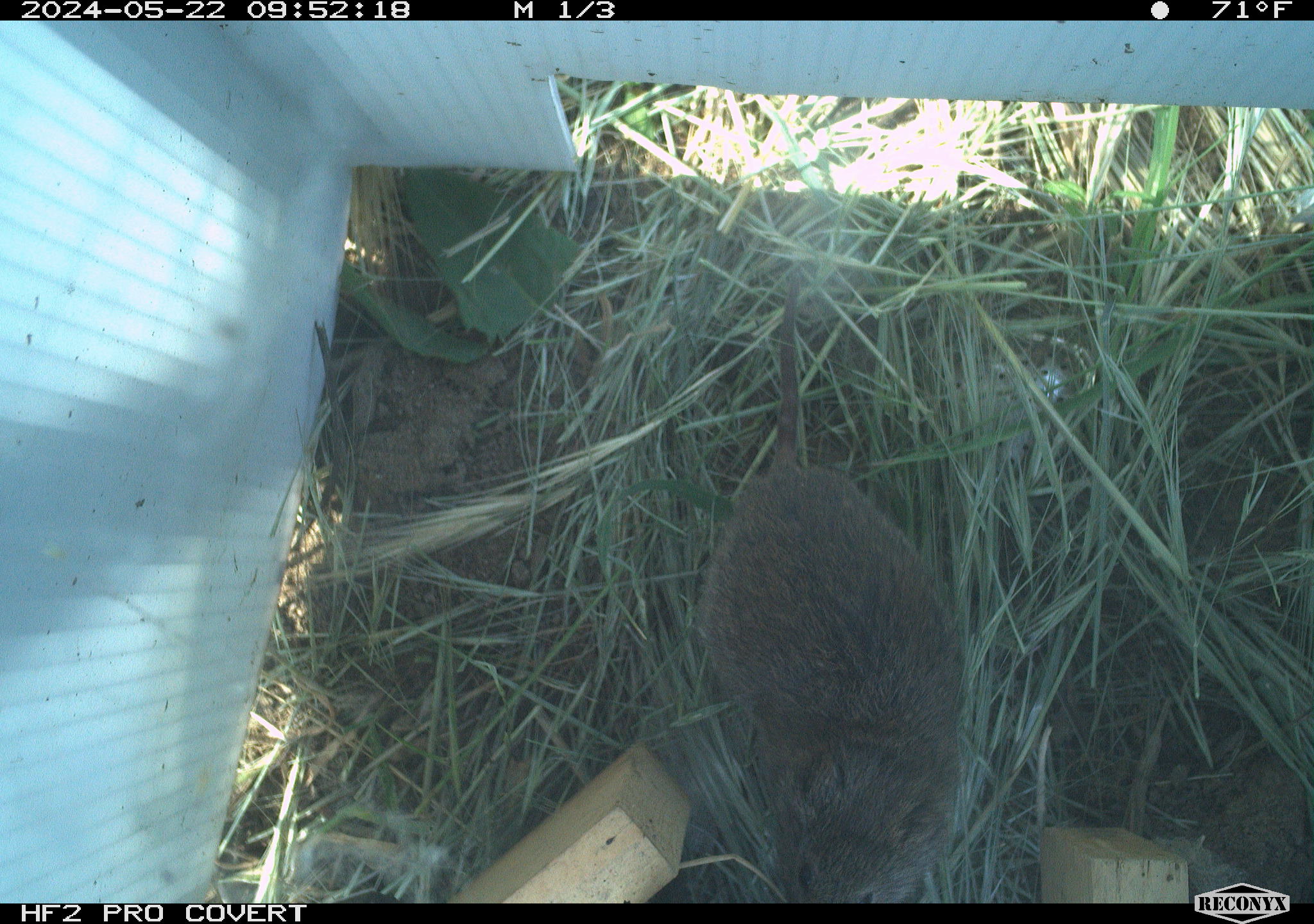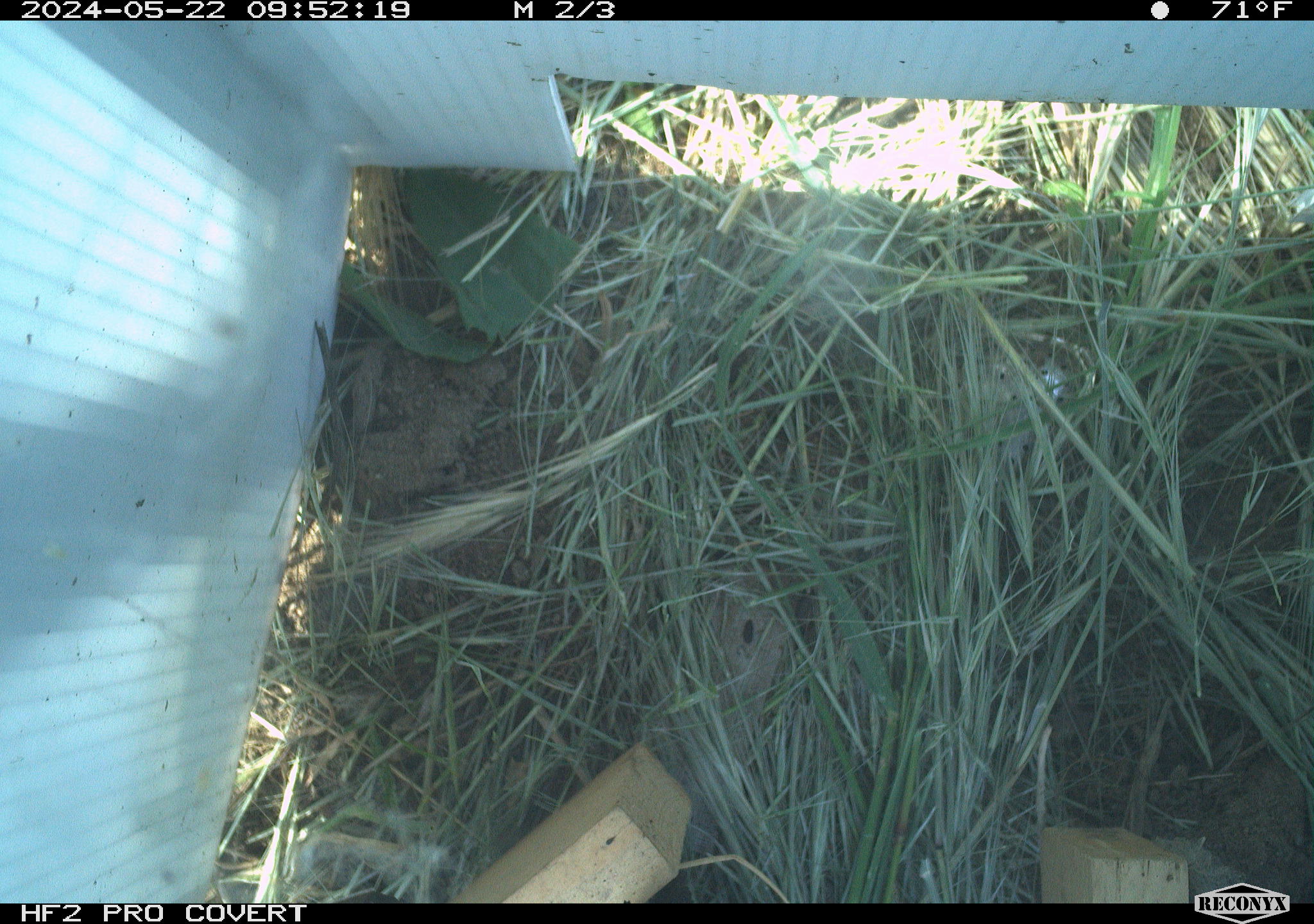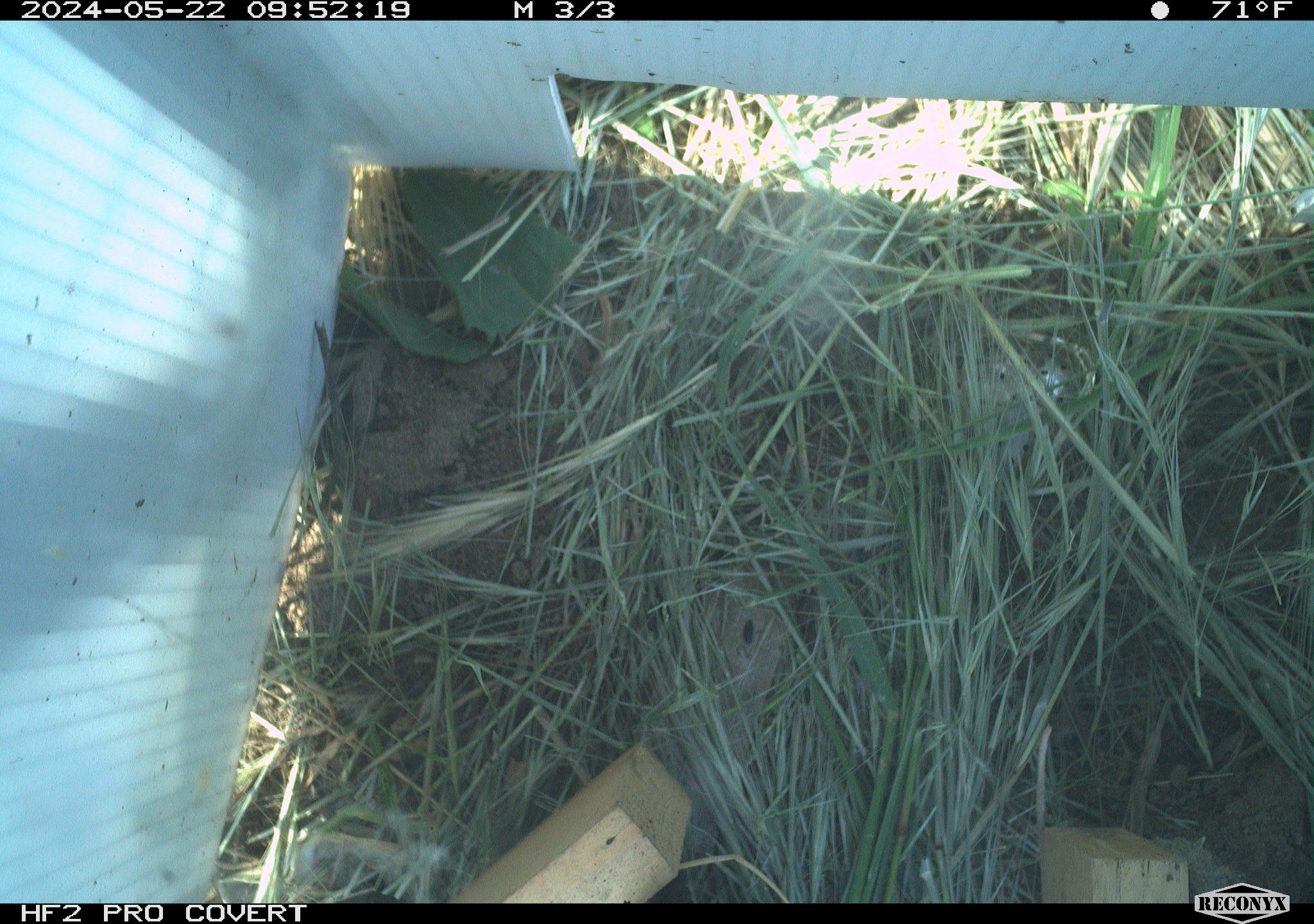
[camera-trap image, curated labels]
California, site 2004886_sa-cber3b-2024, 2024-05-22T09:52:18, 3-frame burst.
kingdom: Animalia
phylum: Chordata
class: Mammalia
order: Rodentia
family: Cricetidae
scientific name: Arvicolinae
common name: voles, lemmings, and muskrats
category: arvicolinae subfamily